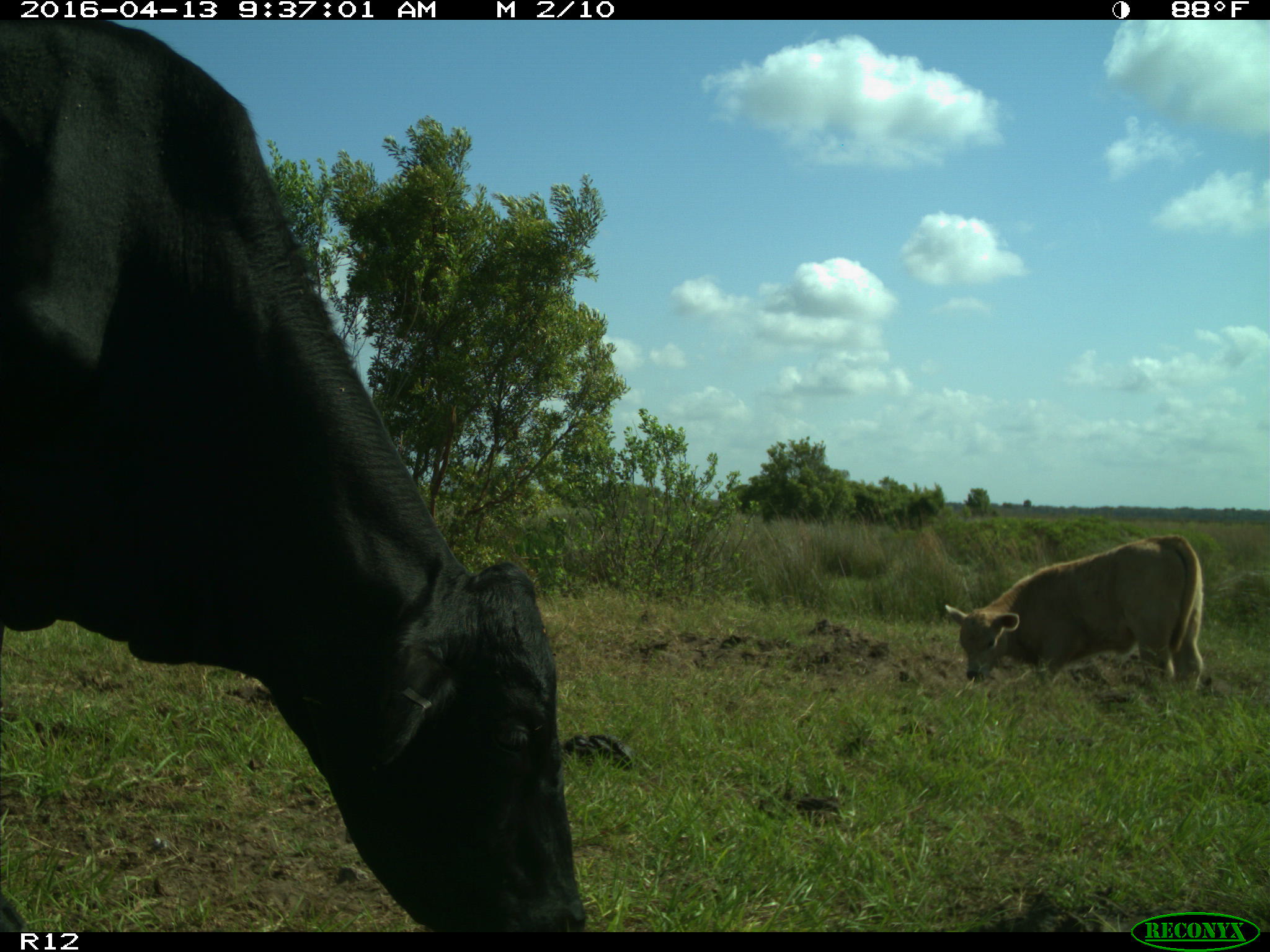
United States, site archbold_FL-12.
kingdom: Animalia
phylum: Chordata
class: Mammalia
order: Artiodactyla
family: Bovidae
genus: Bos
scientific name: Bos taurus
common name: domestic cow